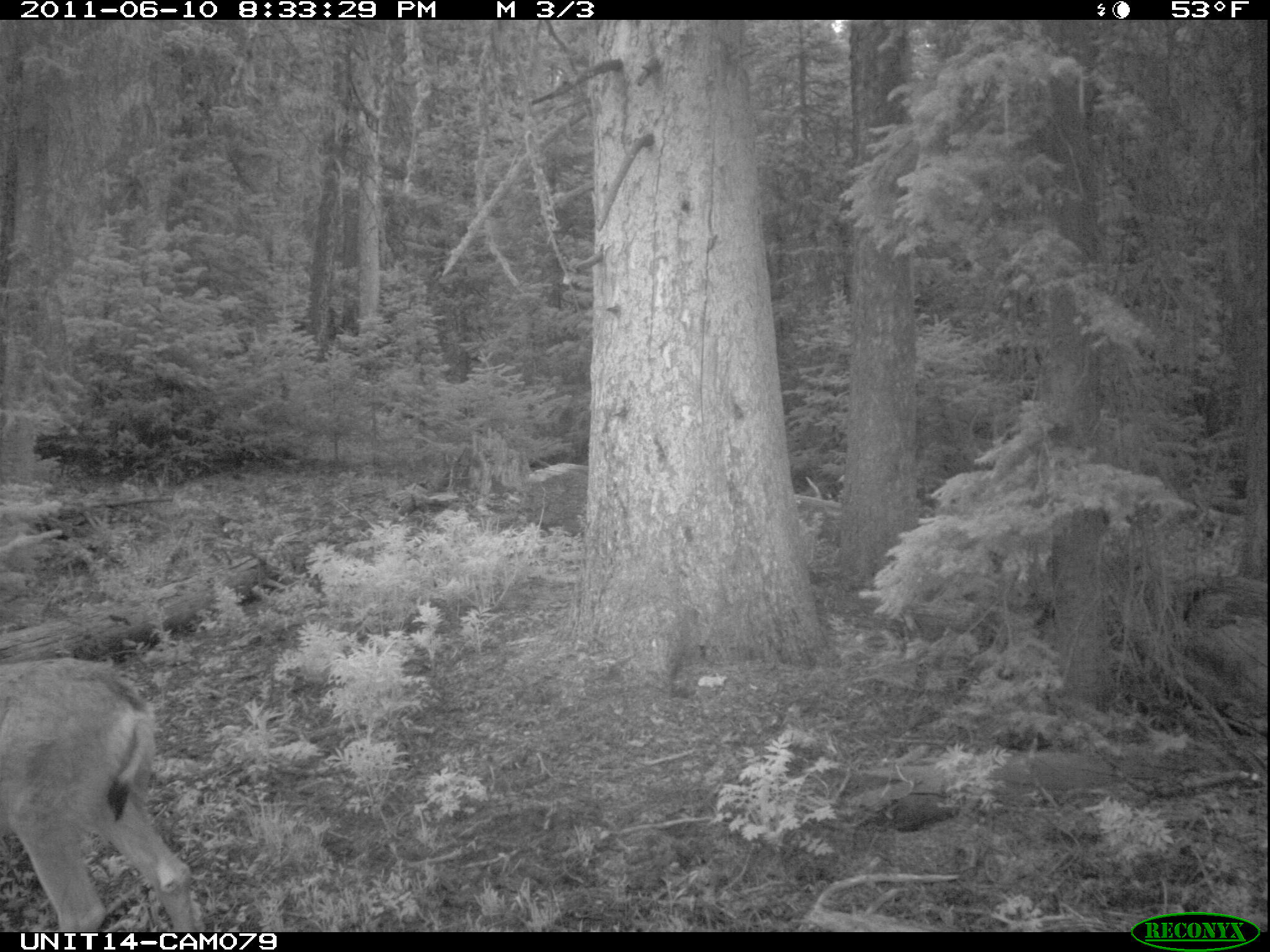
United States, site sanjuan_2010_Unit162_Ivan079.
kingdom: Animalia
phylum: Chordata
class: Mammalia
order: Artiodactyla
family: Cervidae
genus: Odocoileus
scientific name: Odocoileus hemionus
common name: mule deer